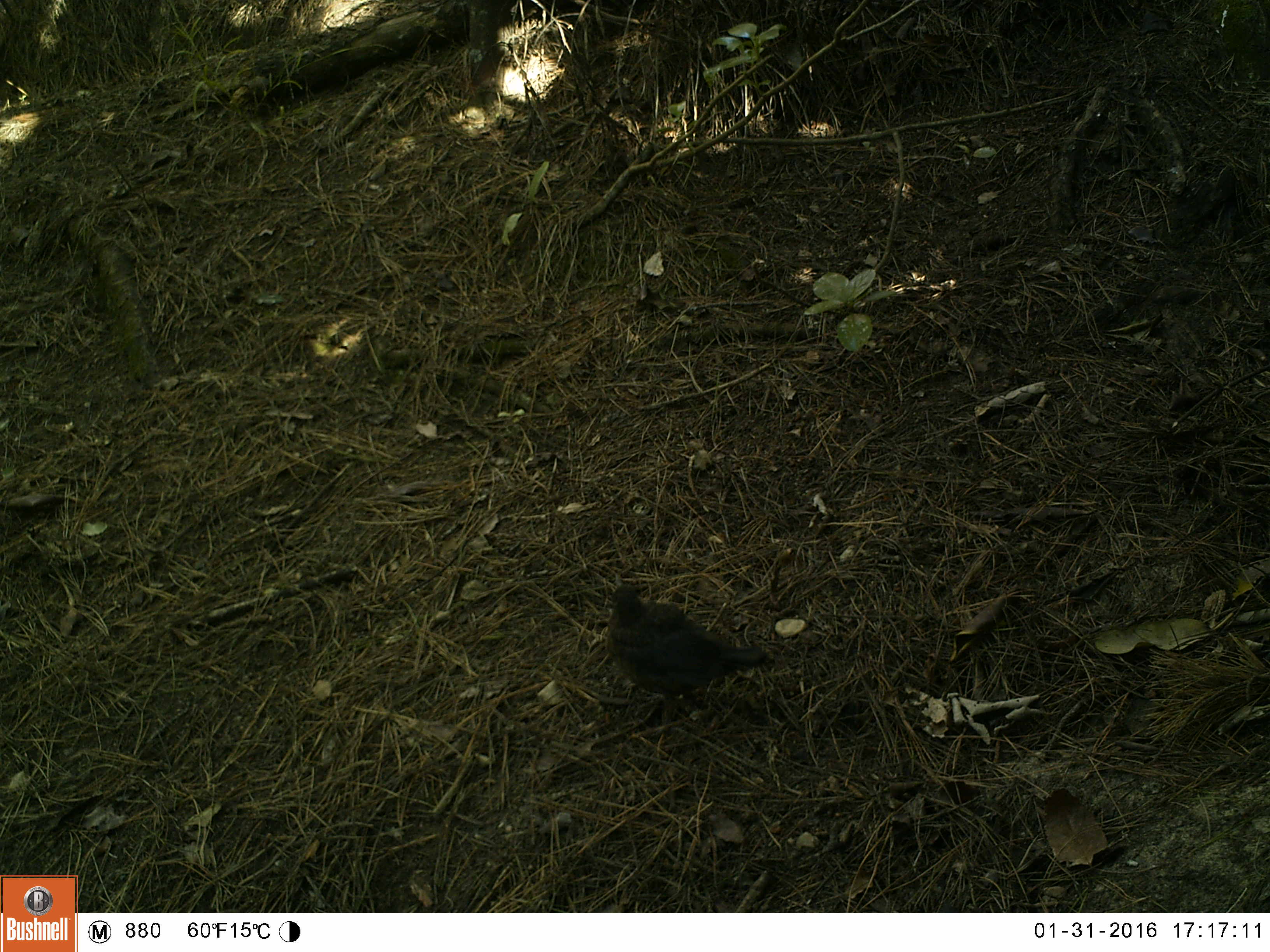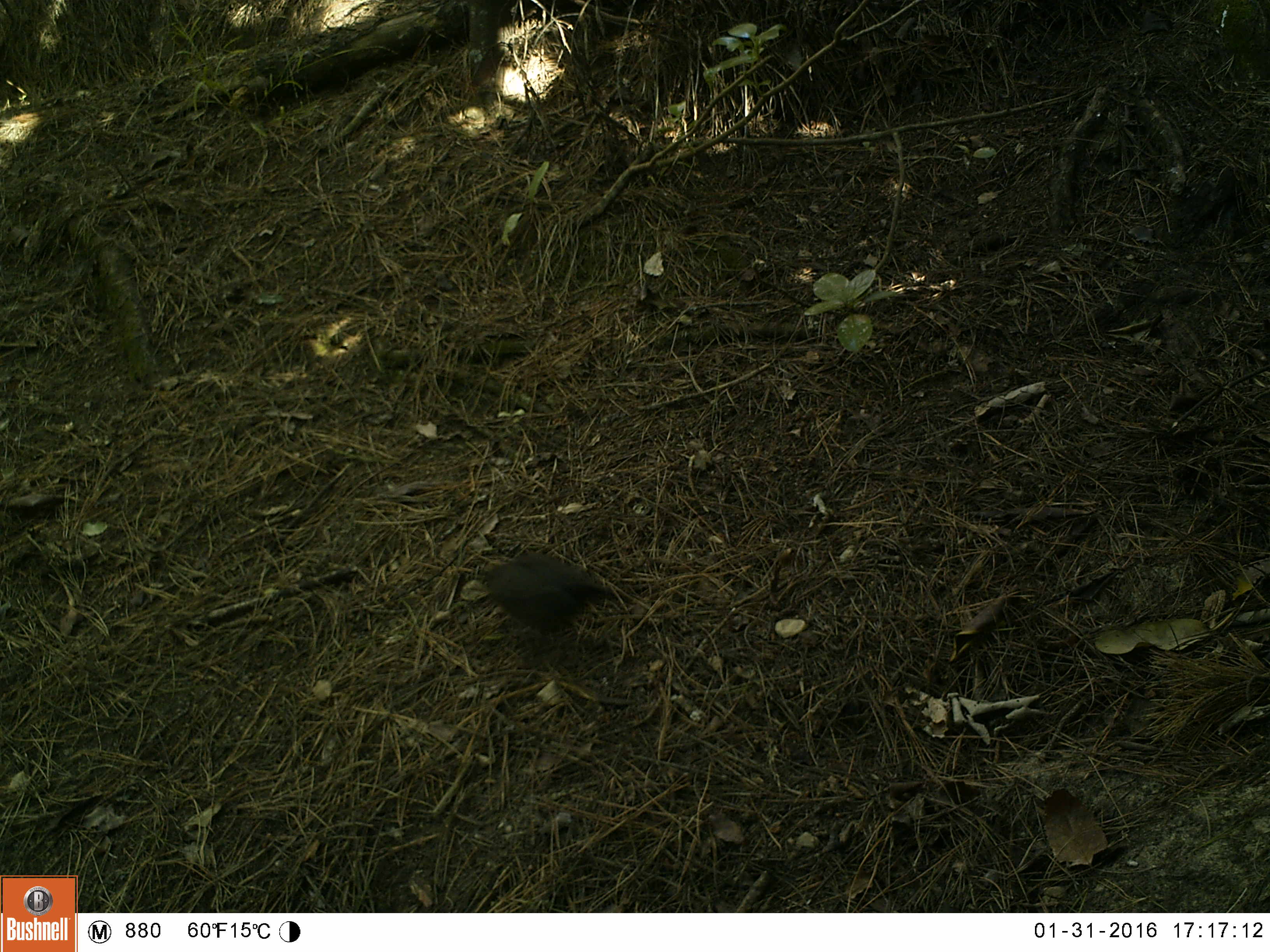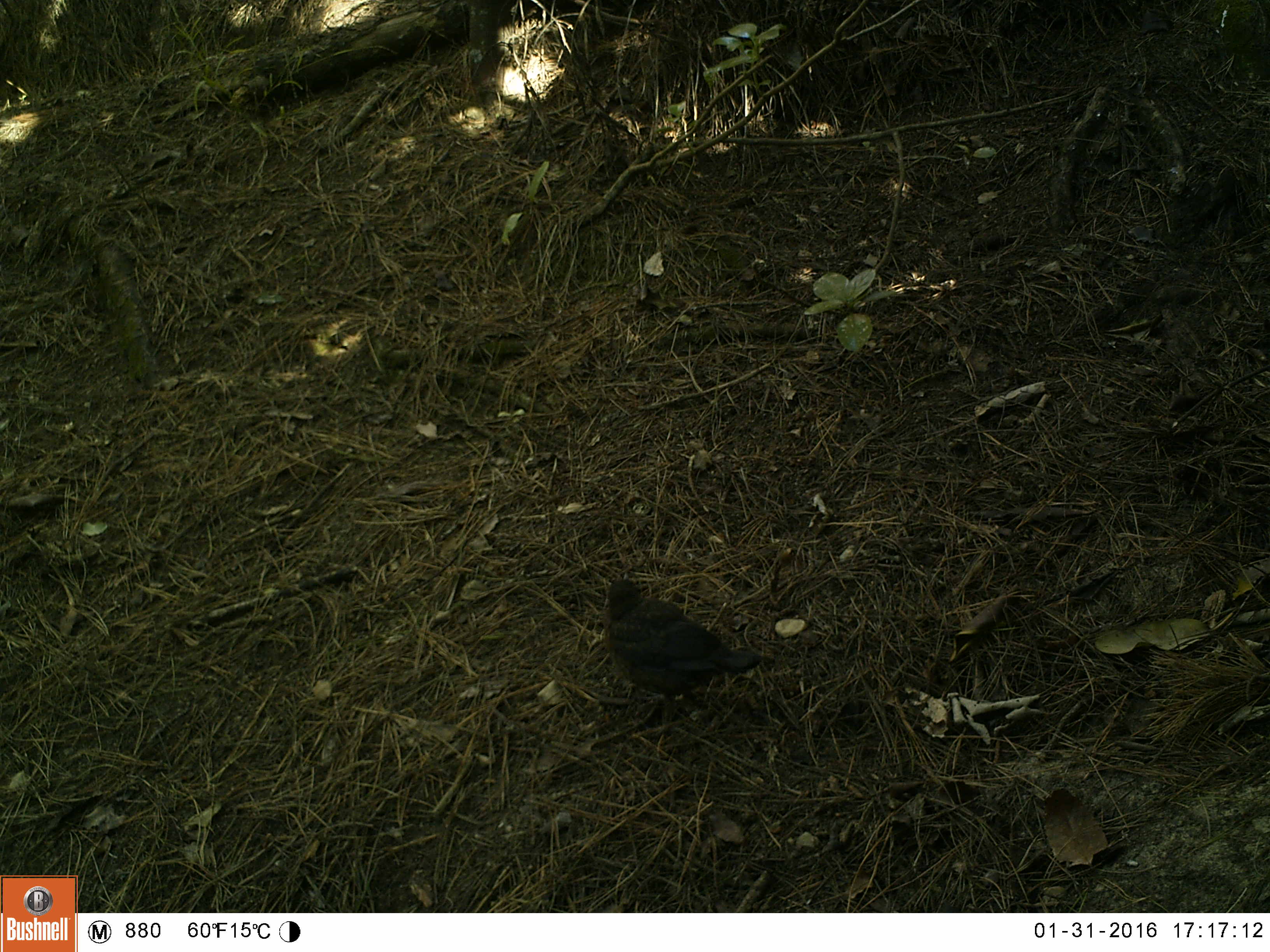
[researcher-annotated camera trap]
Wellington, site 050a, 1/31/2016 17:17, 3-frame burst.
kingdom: Animalia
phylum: Chordata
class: Aves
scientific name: Aves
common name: bird